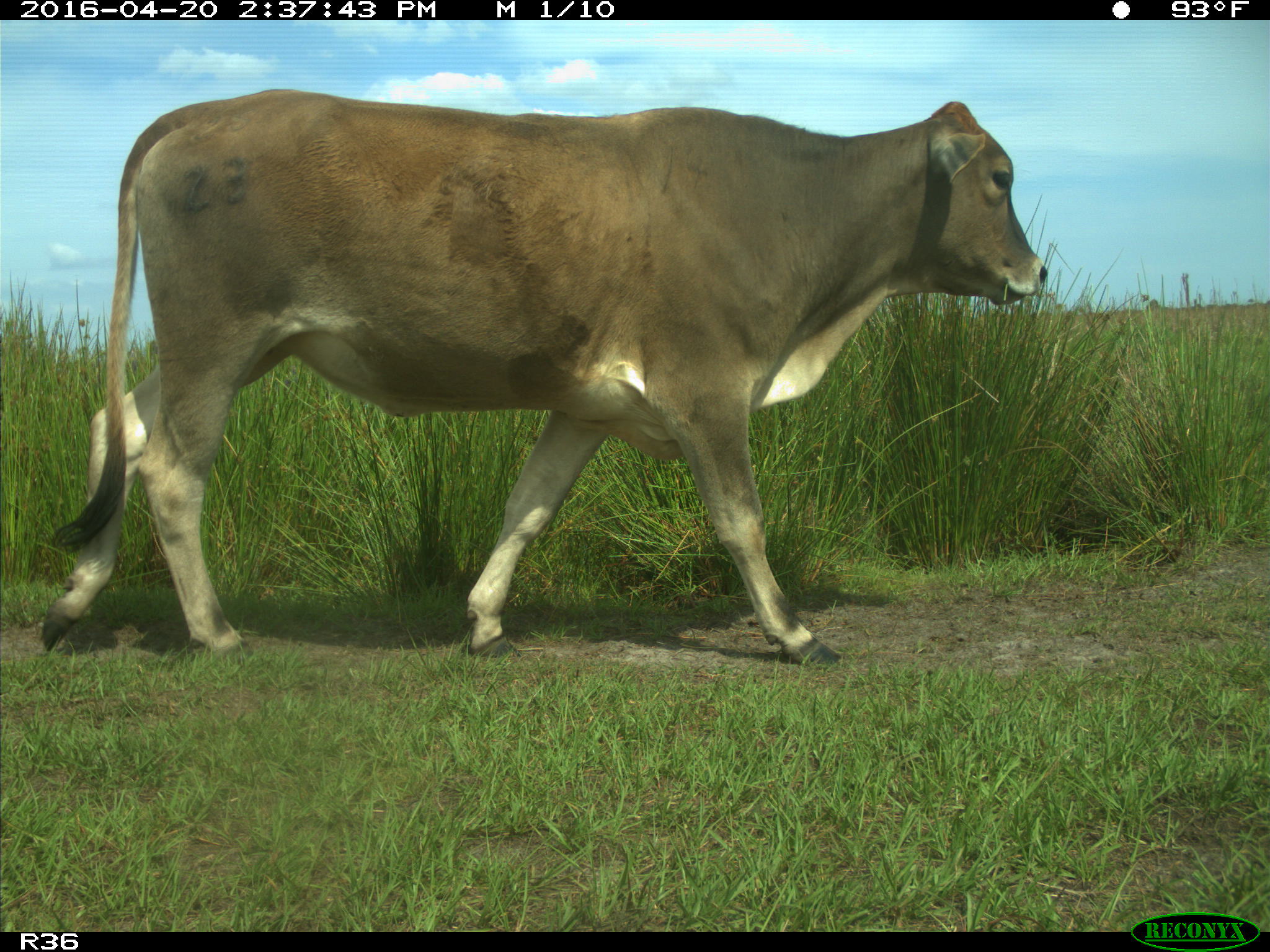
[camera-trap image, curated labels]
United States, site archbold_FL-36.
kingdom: Animalia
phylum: Chordata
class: Mammalia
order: Artiodactyla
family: Bovidae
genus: Bos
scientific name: Bos taurus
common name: domestic cow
Bos taurus (domestic cow).